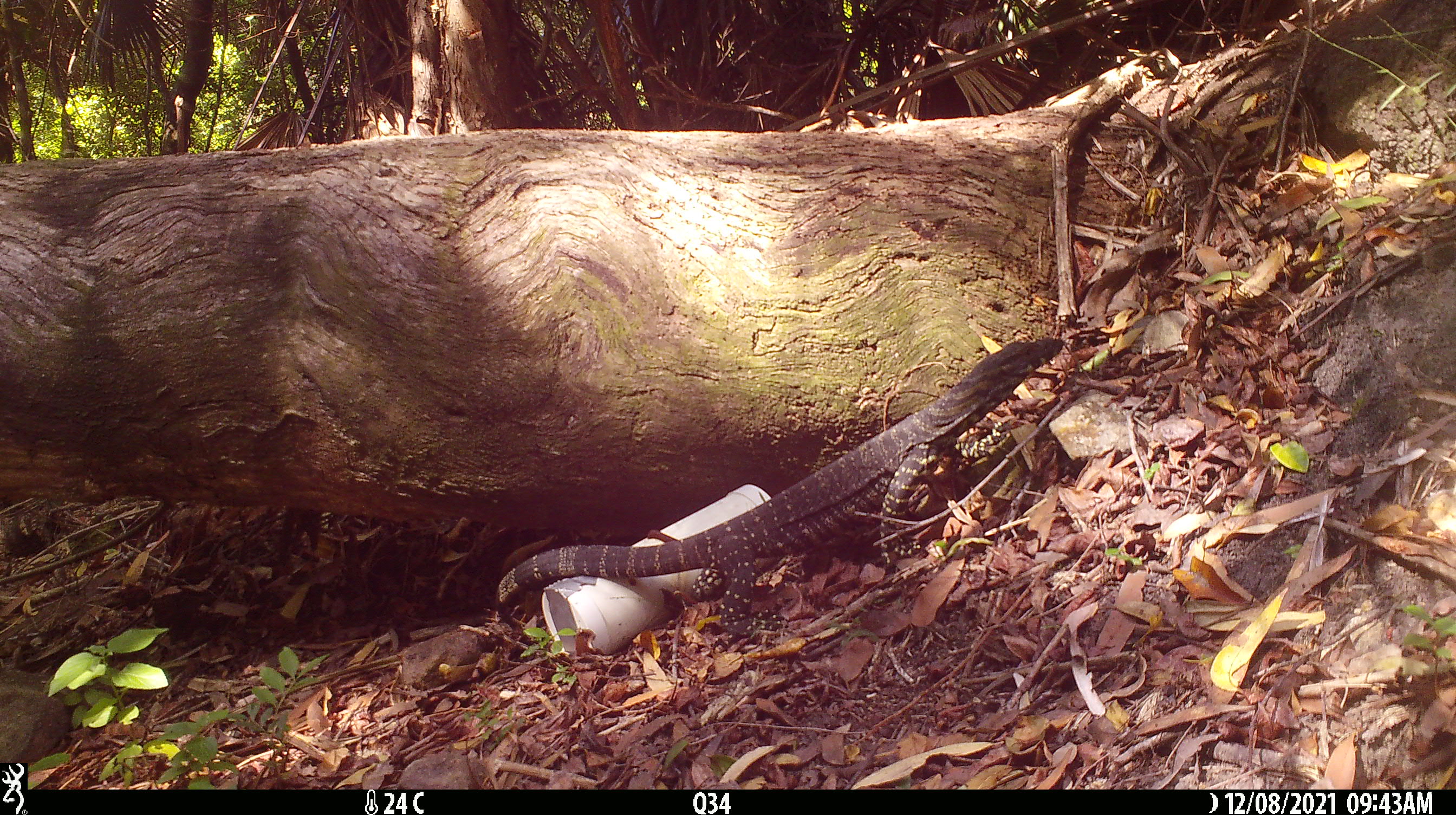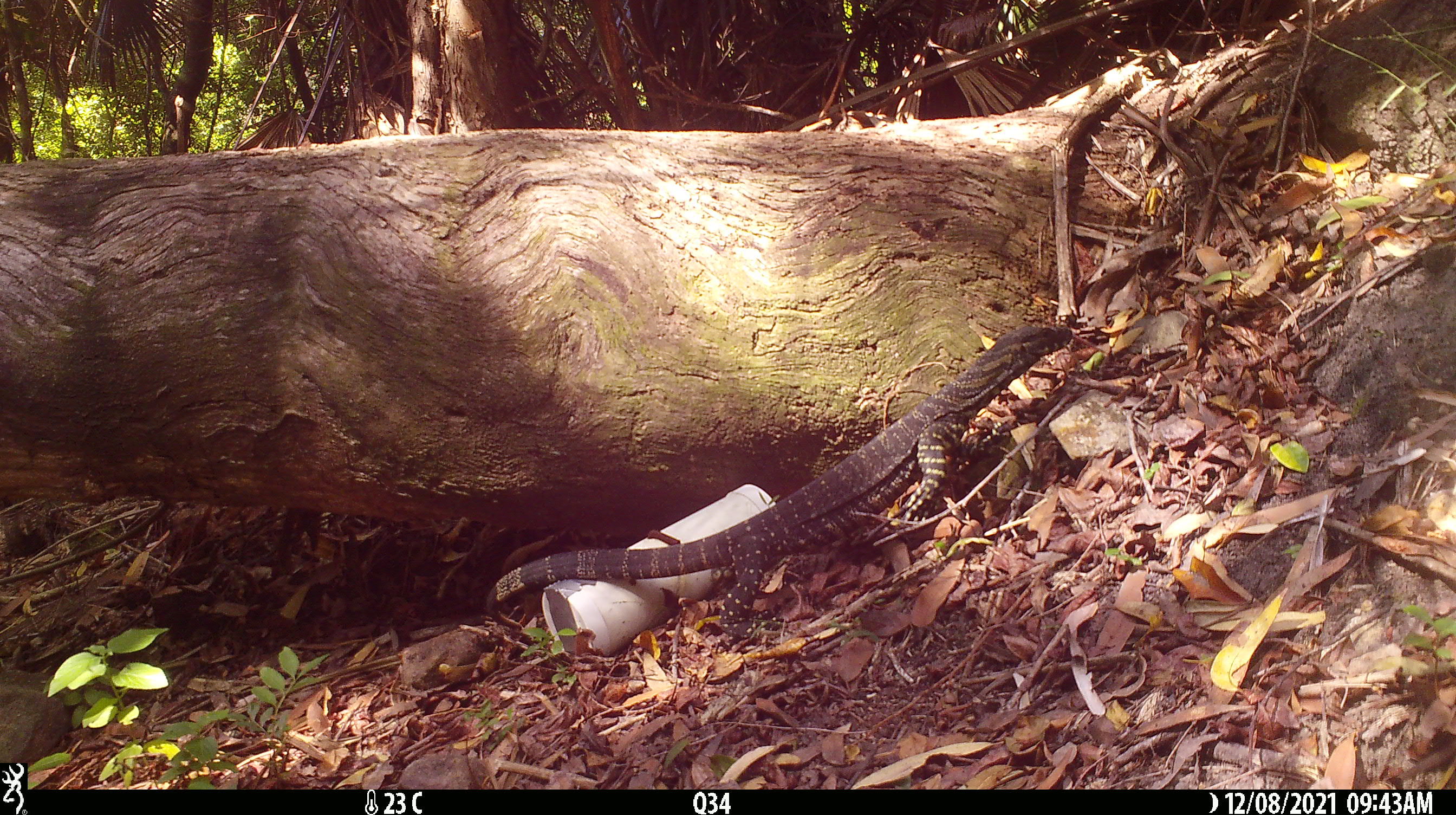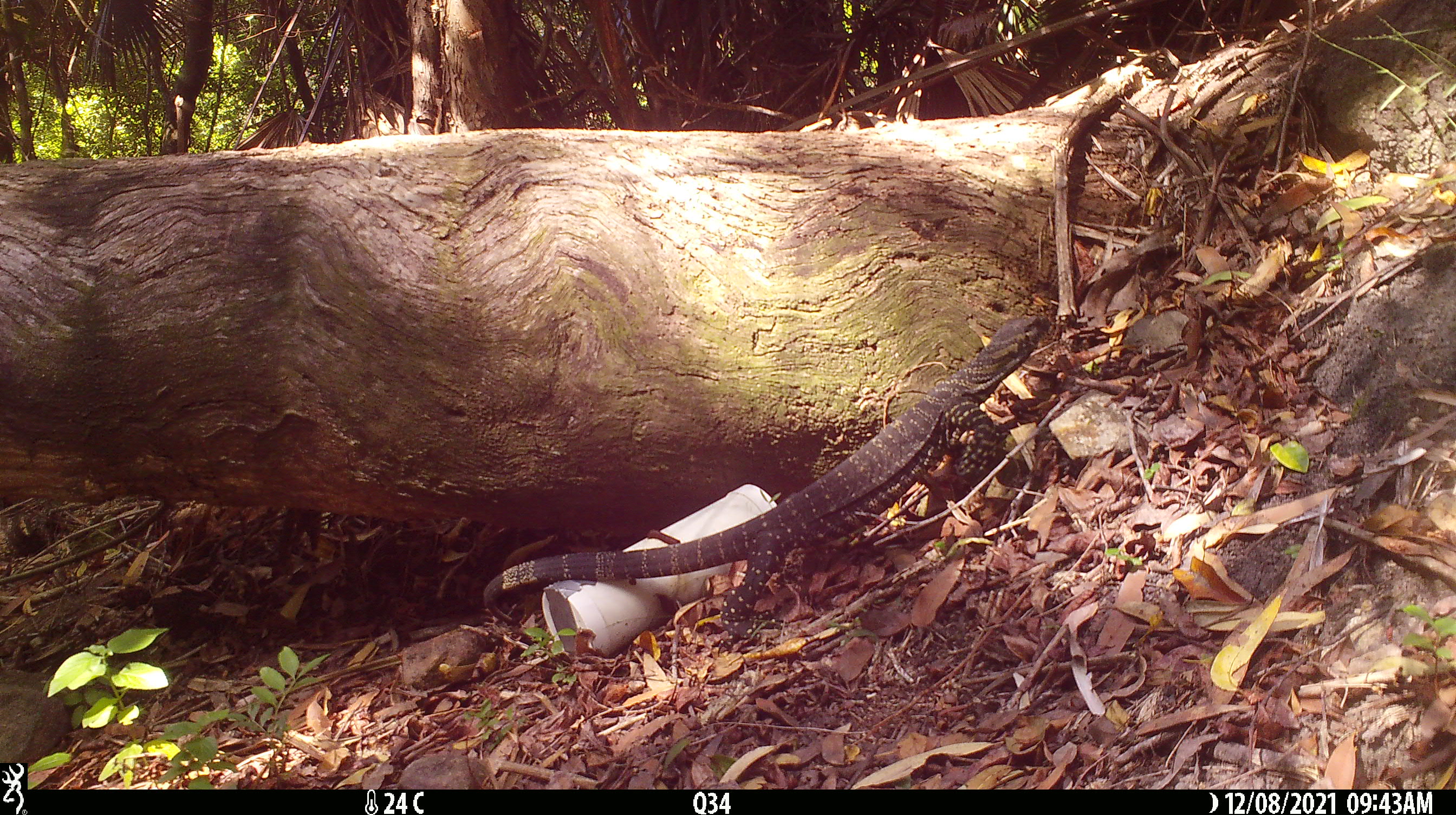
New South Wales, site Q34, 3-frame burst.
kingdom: Animalia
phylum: Chordata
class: Reptilia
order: Squamata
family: Varanidae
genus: Varanus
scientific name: Varanus varius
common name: lace monitor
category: goanna